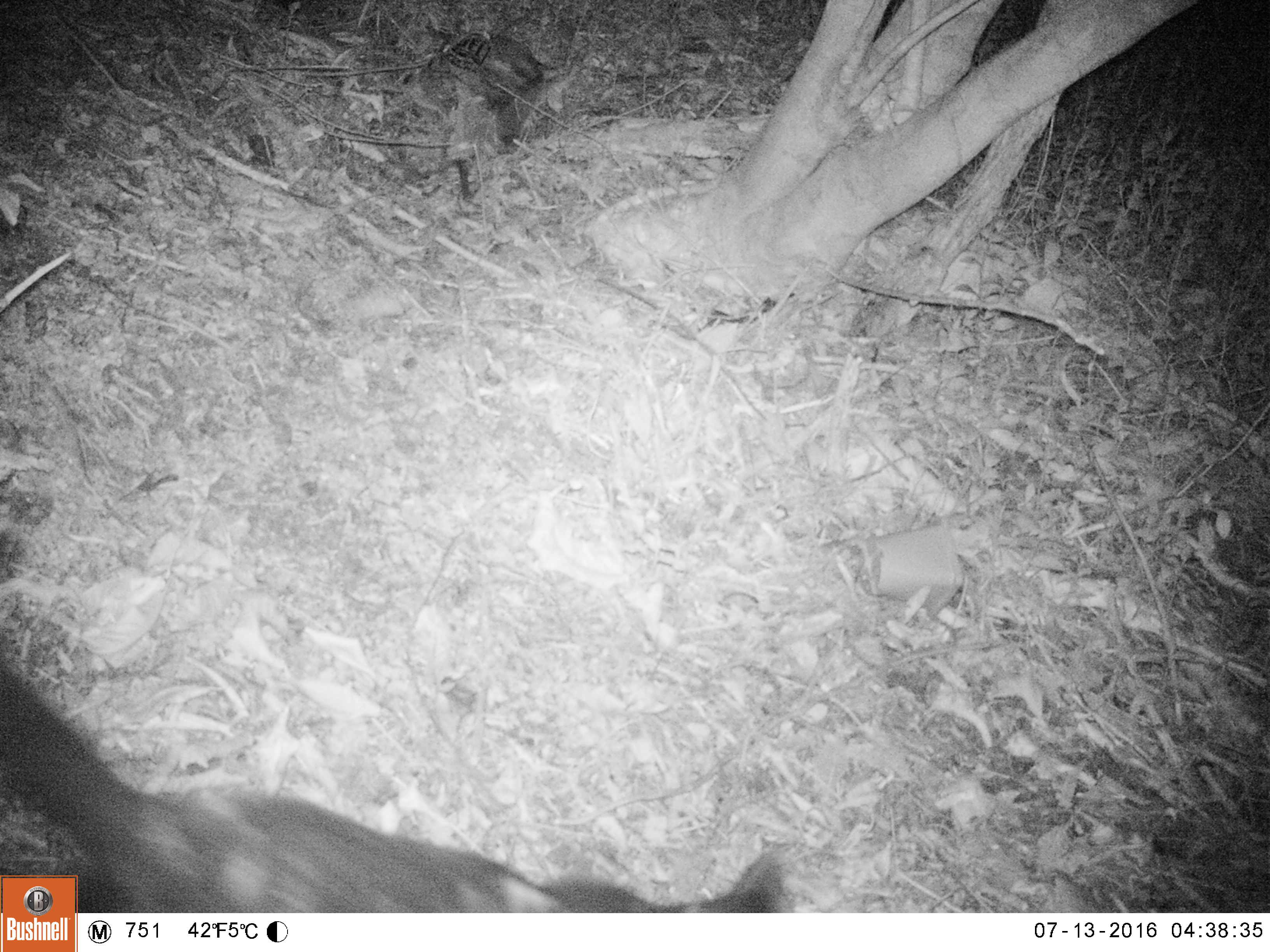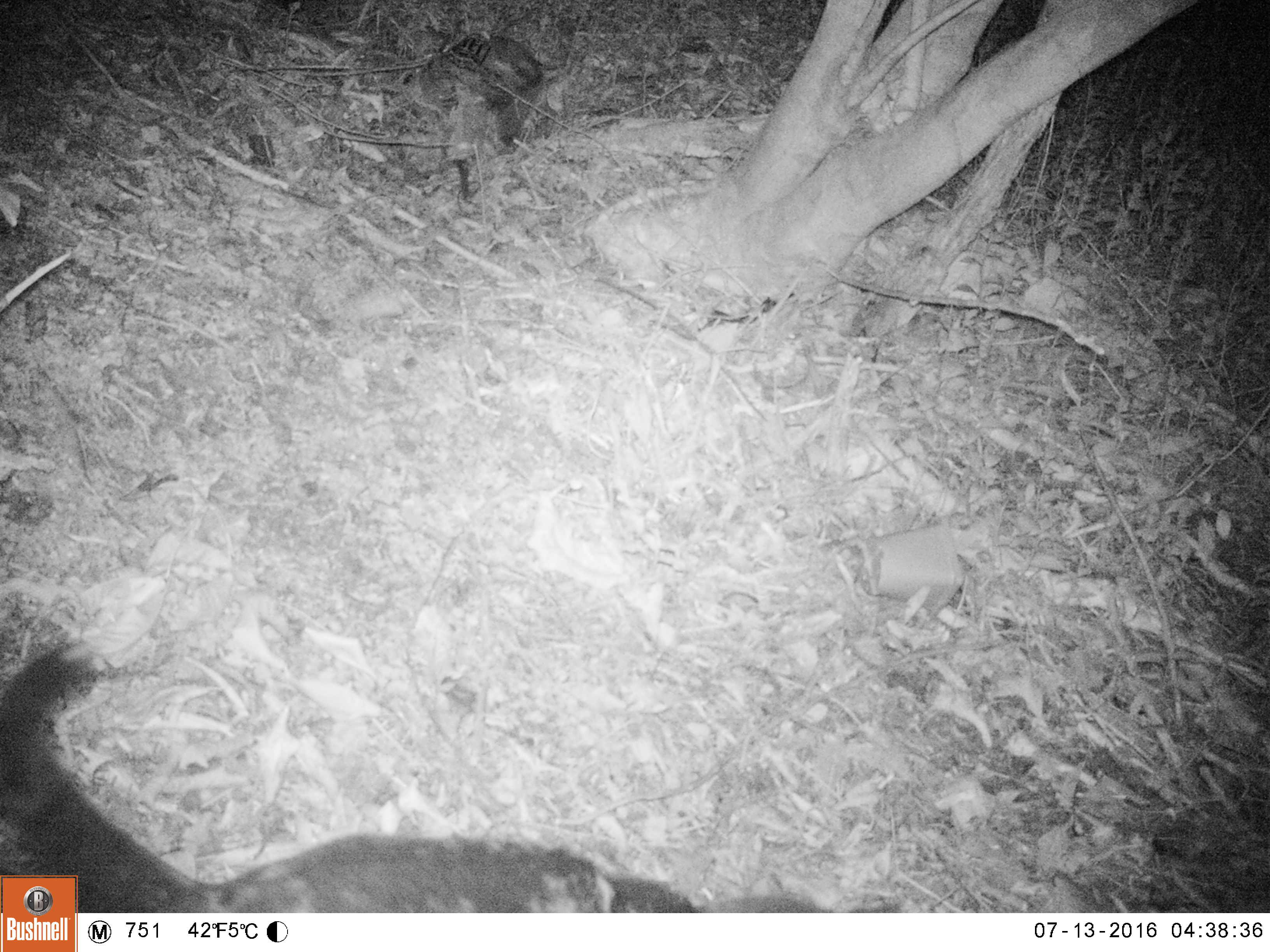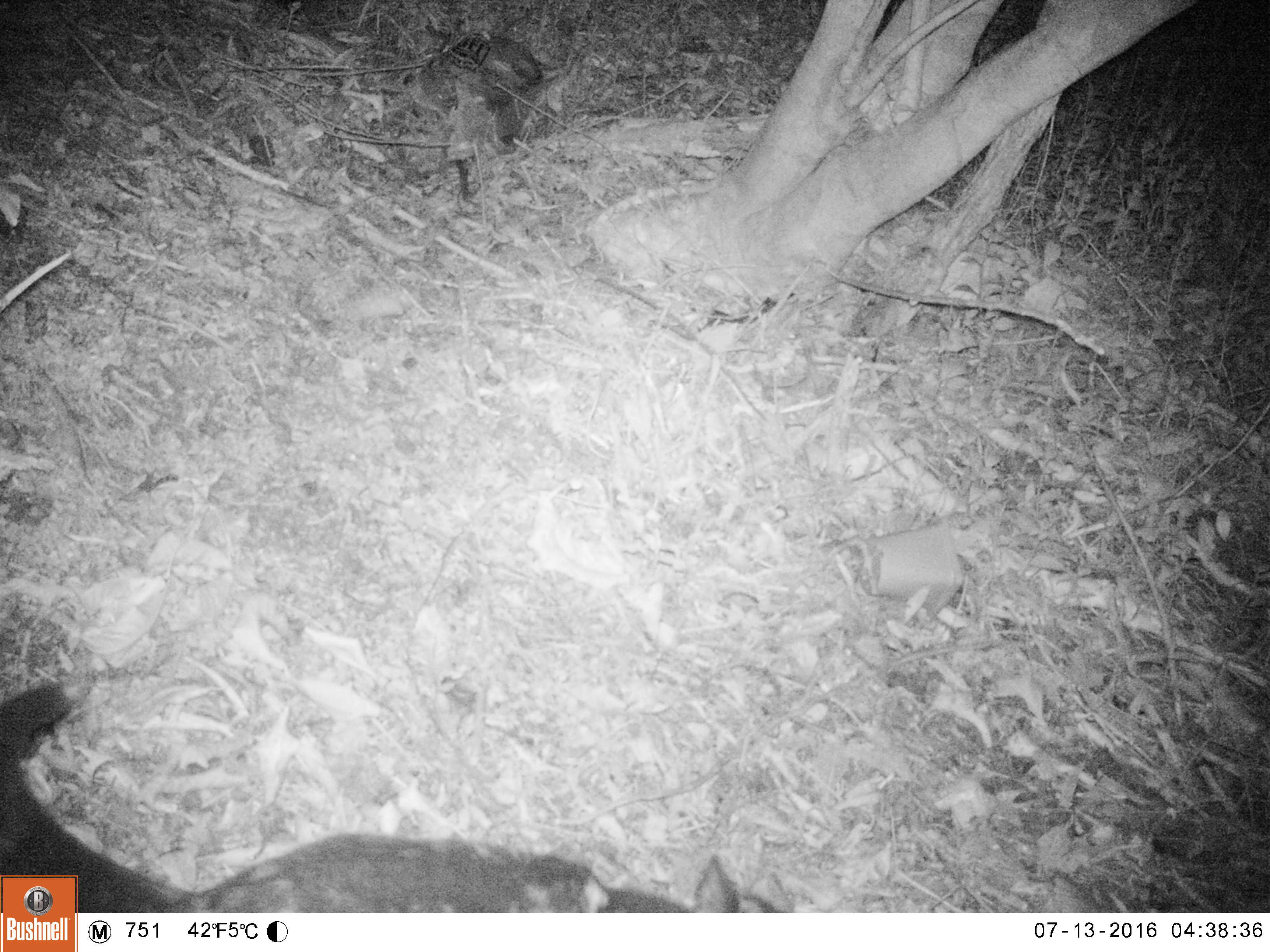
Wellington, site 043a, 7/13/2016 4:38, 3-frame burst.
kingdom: Animalia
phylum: Chordata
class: Mammalia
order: Carnivora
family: Felidae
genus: Felis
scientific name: Felis catus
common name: cat